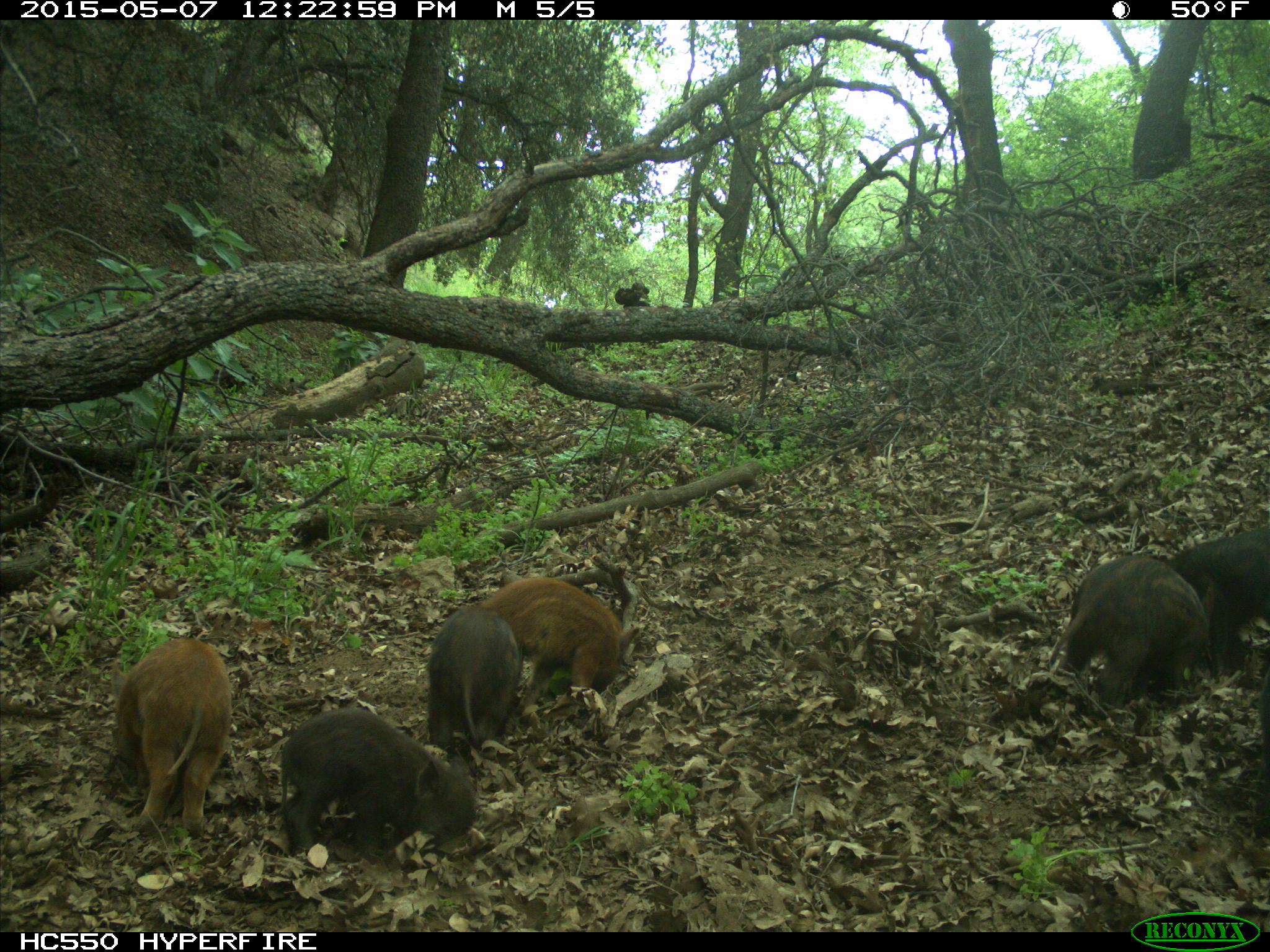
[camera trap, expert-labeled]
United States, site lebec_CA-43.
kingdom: Animalia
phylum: Chordata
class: Mammalia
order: Artiodactyla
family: Suidae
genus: Sus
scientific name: Sus scrofa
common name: wild boar